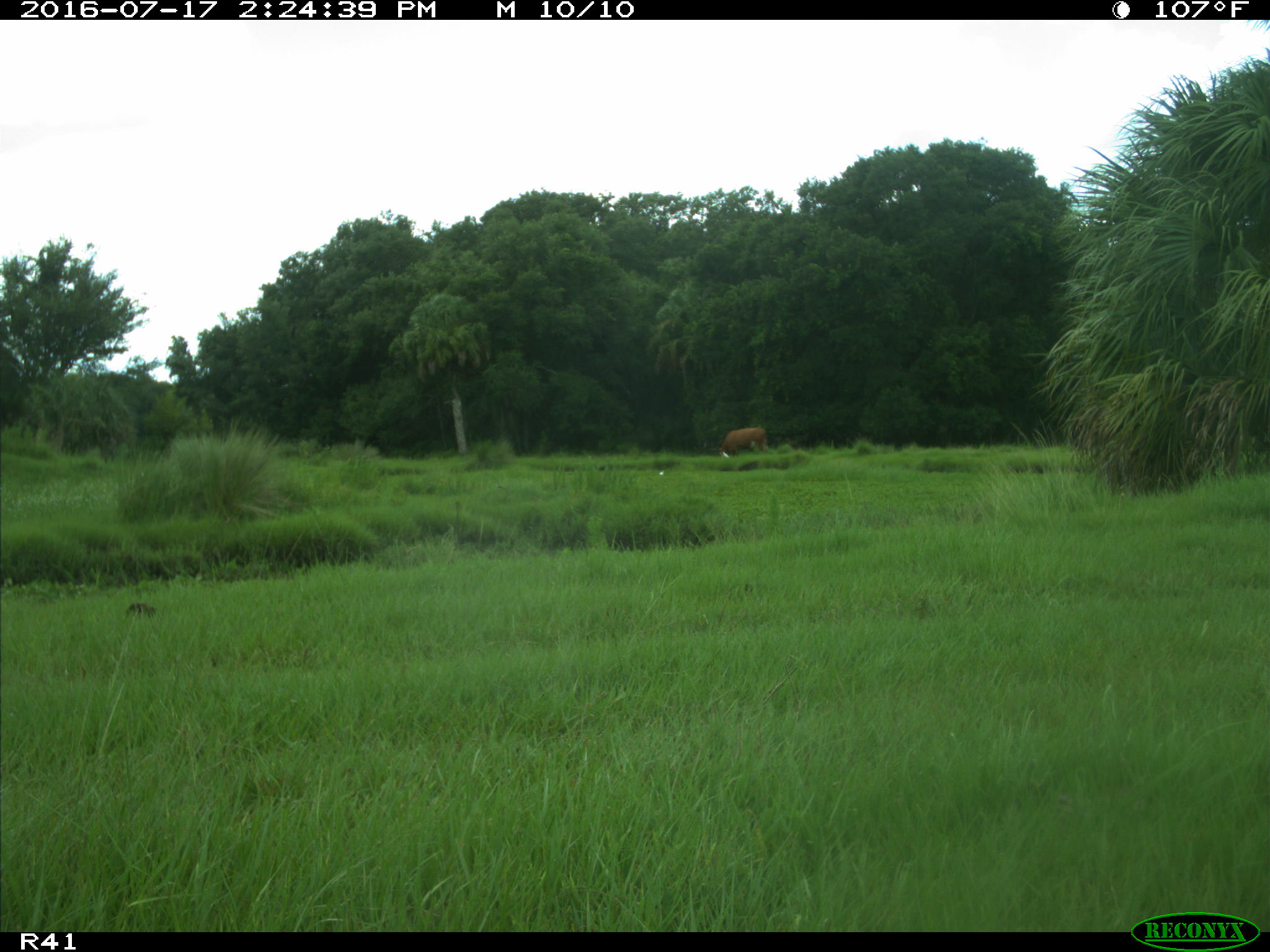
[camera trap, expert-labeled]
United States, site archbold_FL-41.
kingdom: Animalia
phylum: Chordata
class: Mammalia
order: Artiodactyla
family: Bovidae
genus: Bos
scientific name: Bos taurus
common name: domestic cow